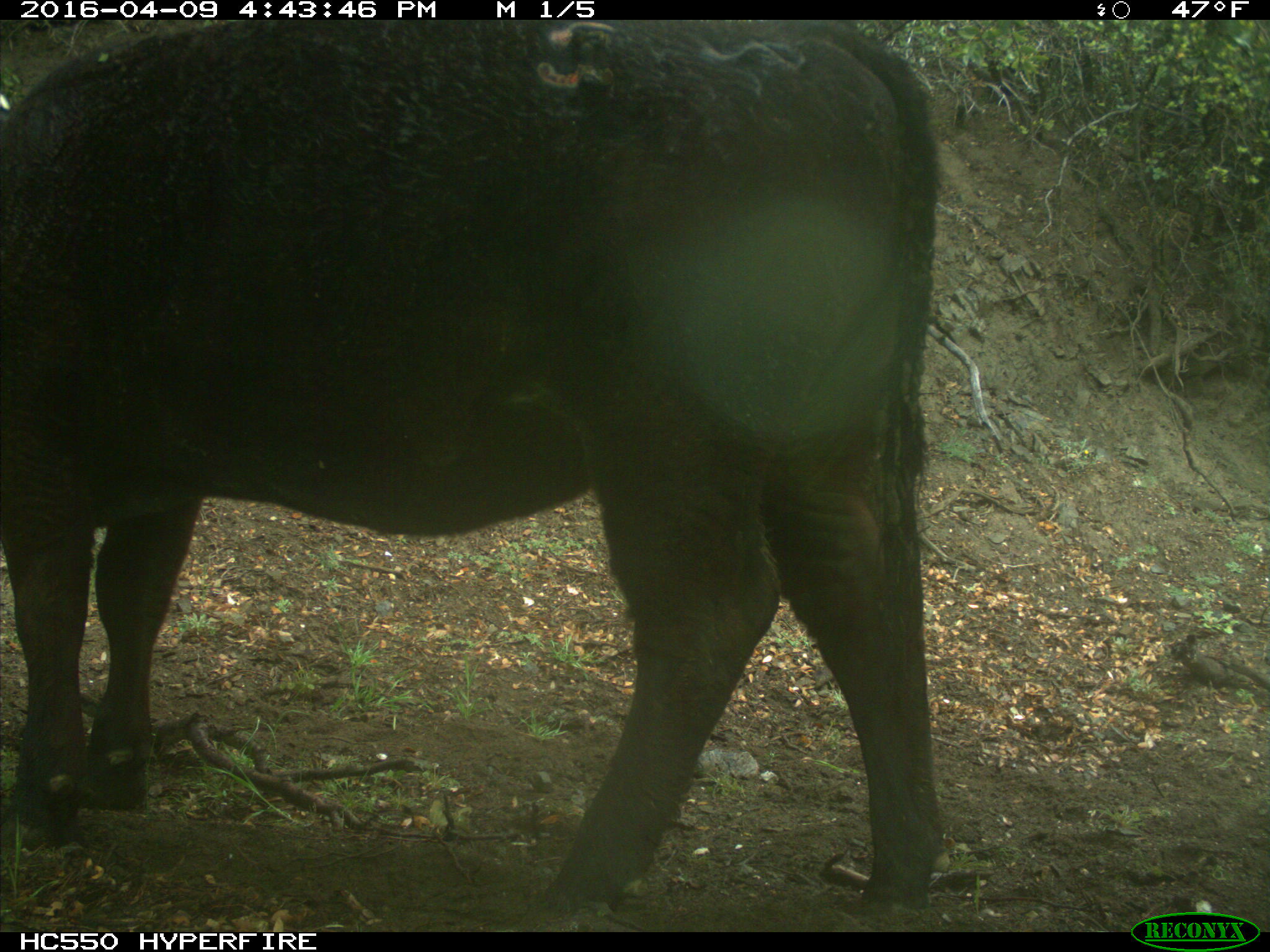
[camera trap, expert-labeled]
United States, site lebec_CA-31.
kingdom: Animalia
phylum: Chordata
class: Mammalia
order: Artiodactyla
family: Bovidae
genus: Bos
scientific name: Bos taurus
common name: domestic cow